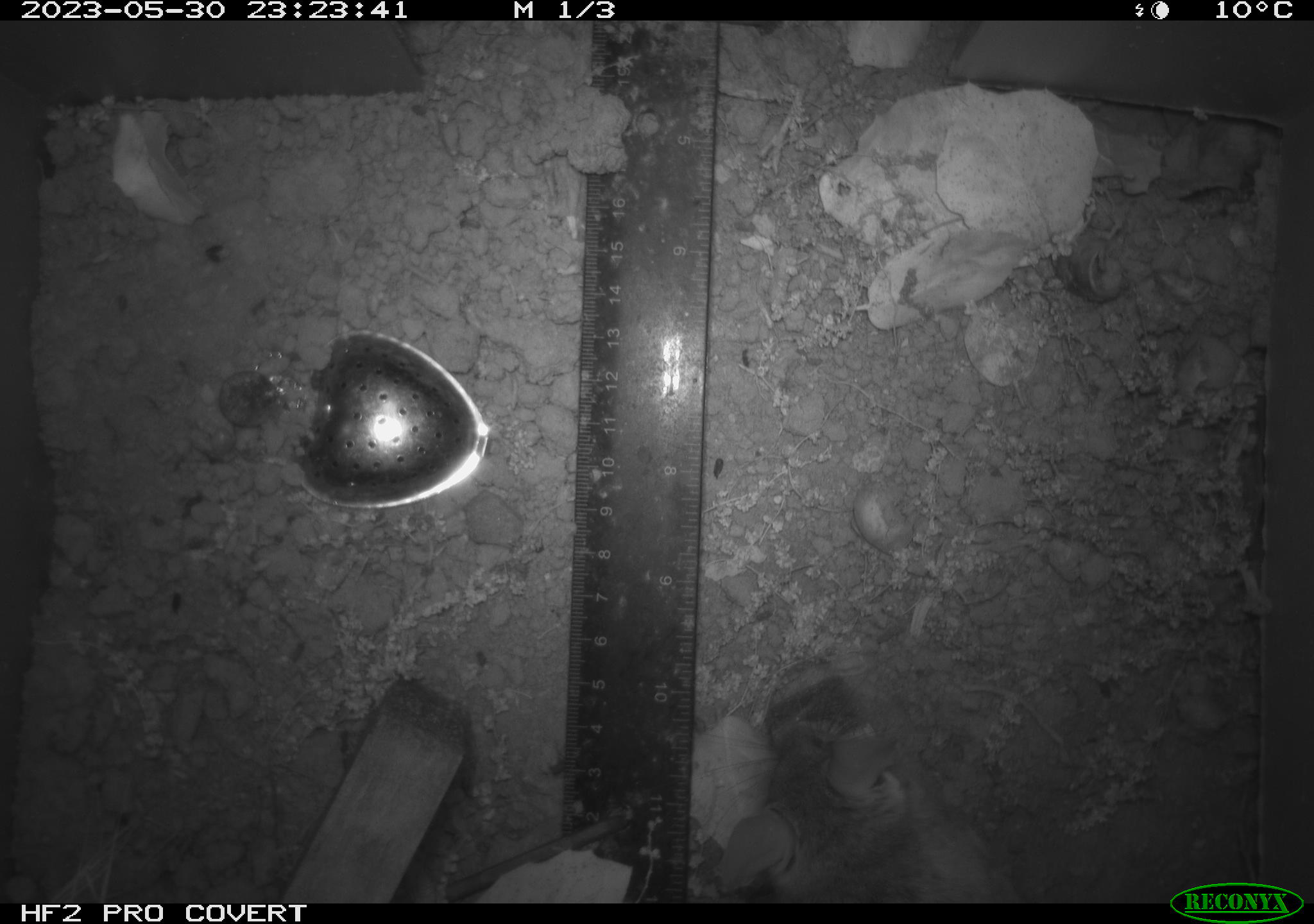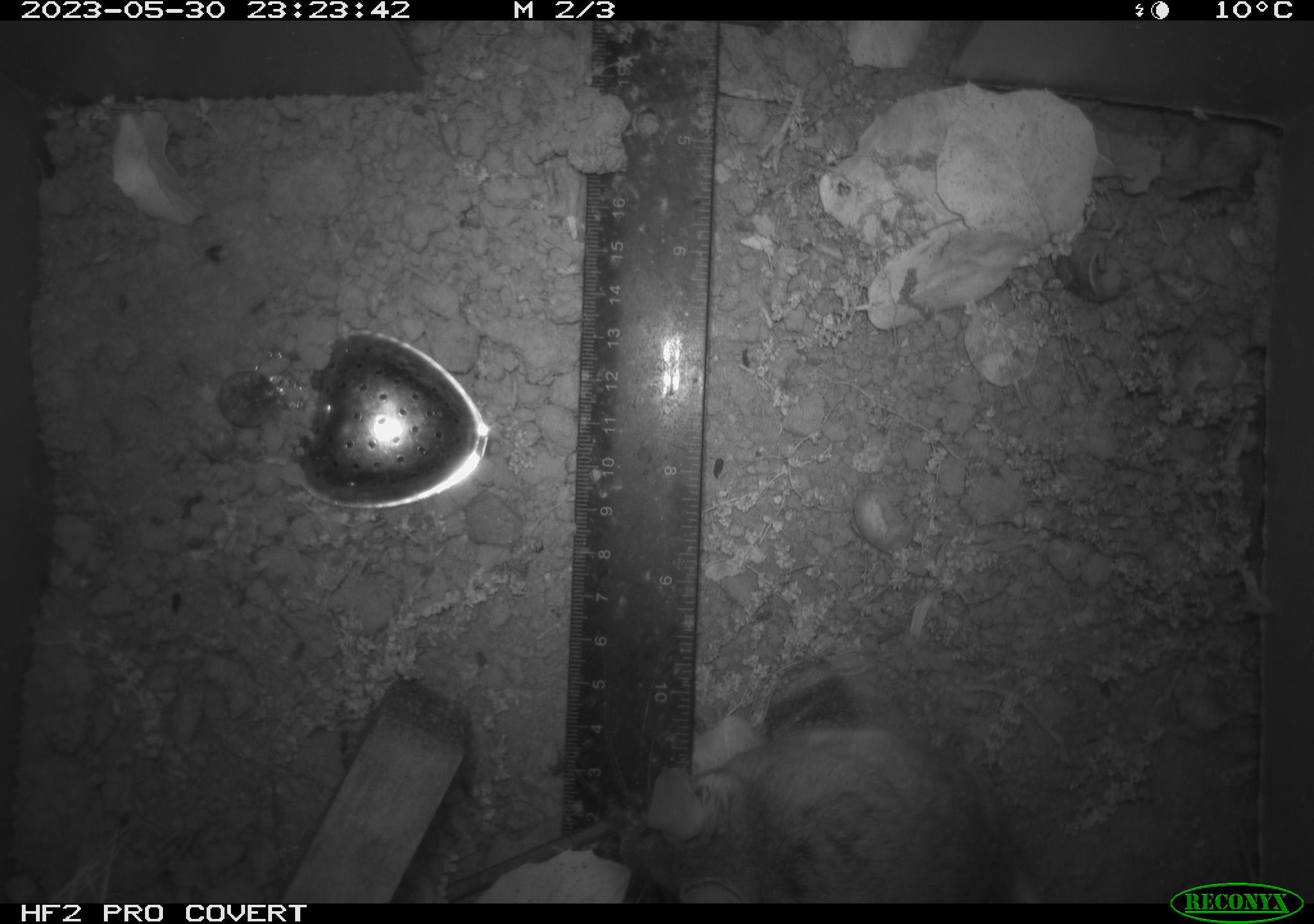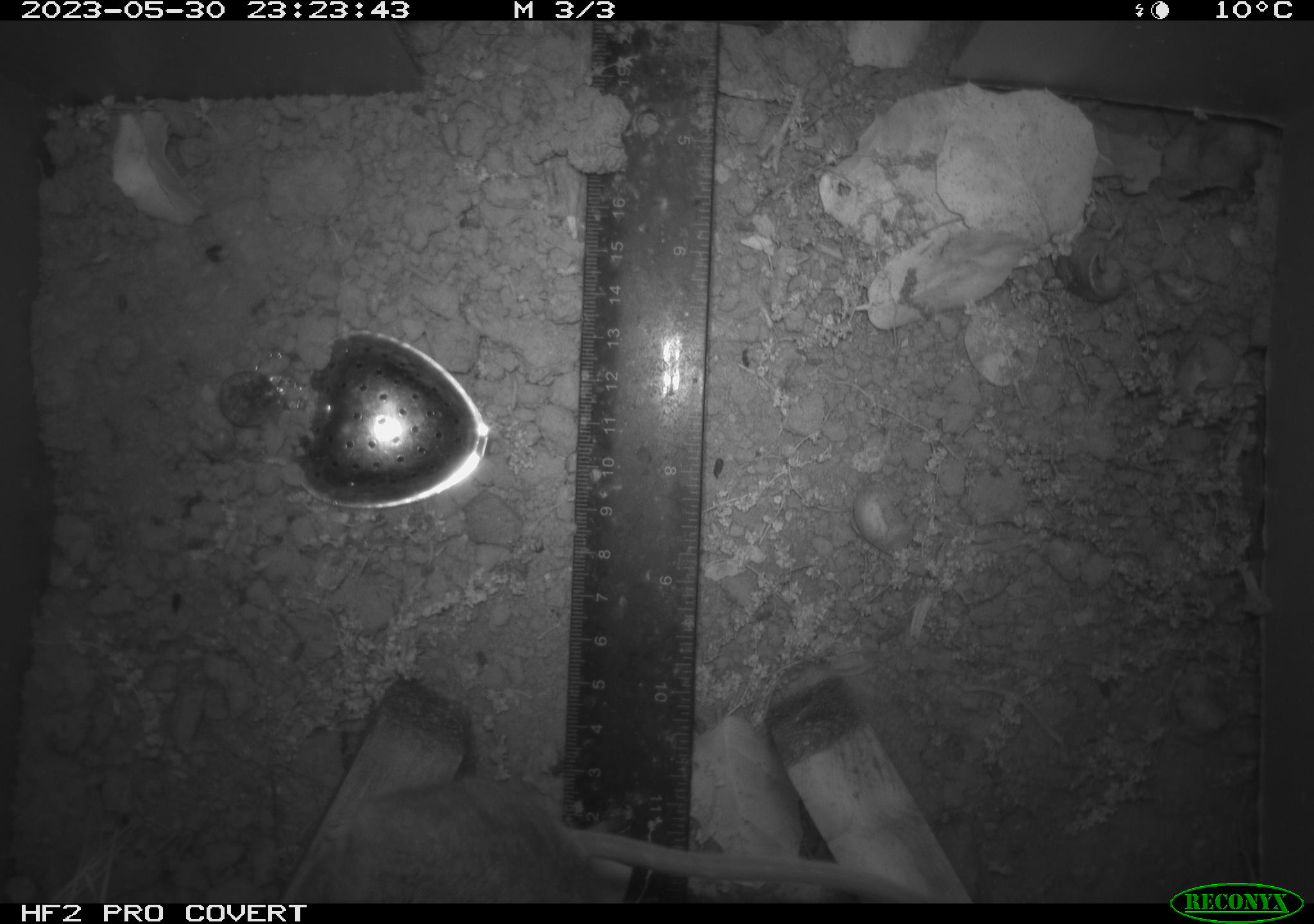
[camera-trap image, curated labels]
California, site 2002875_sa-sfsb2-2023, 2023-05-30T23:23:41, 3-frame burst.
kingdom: Animalia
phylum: Chordata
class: Mammalia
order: Rodentia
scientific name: Rodentia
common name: mouse species